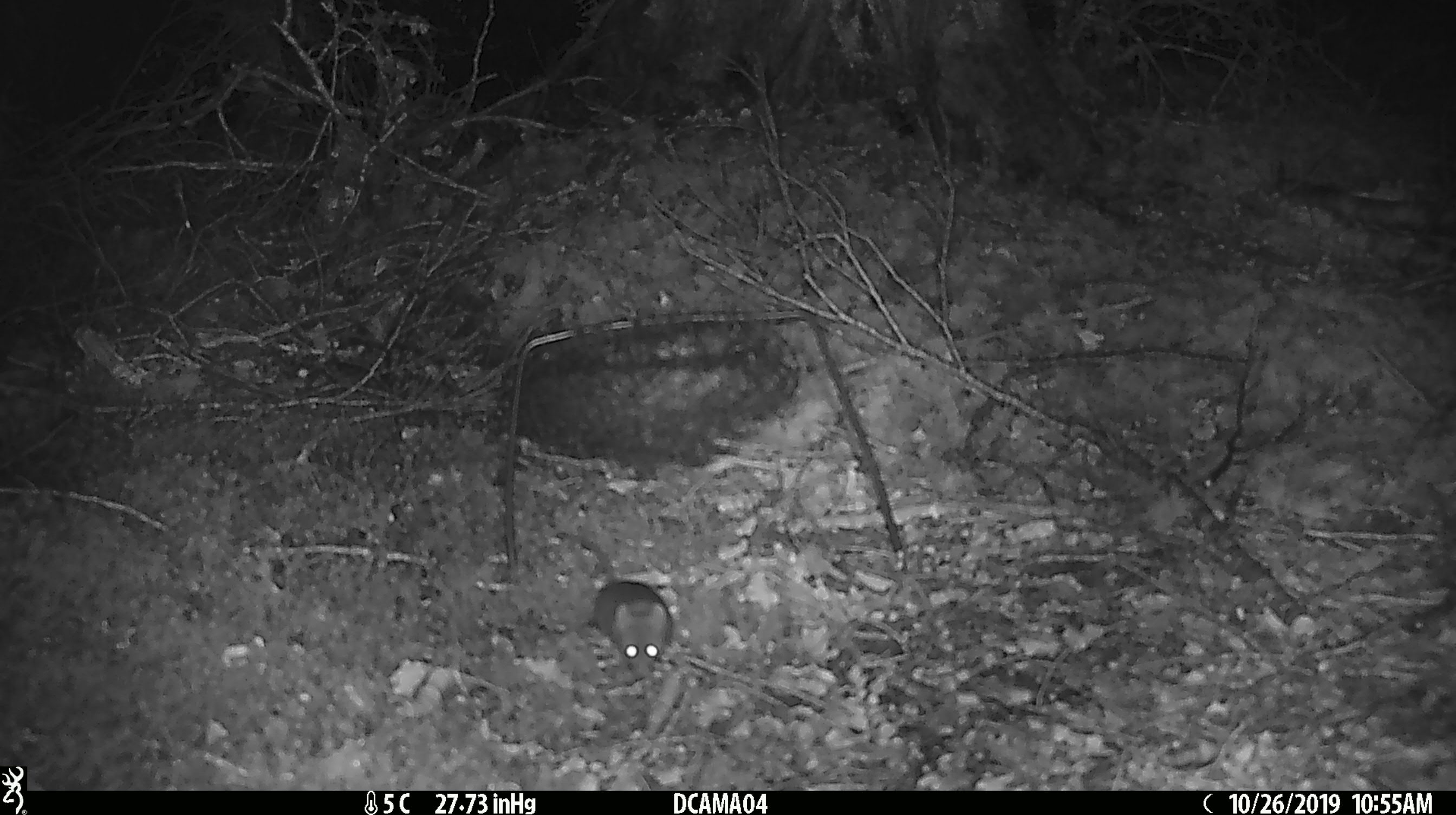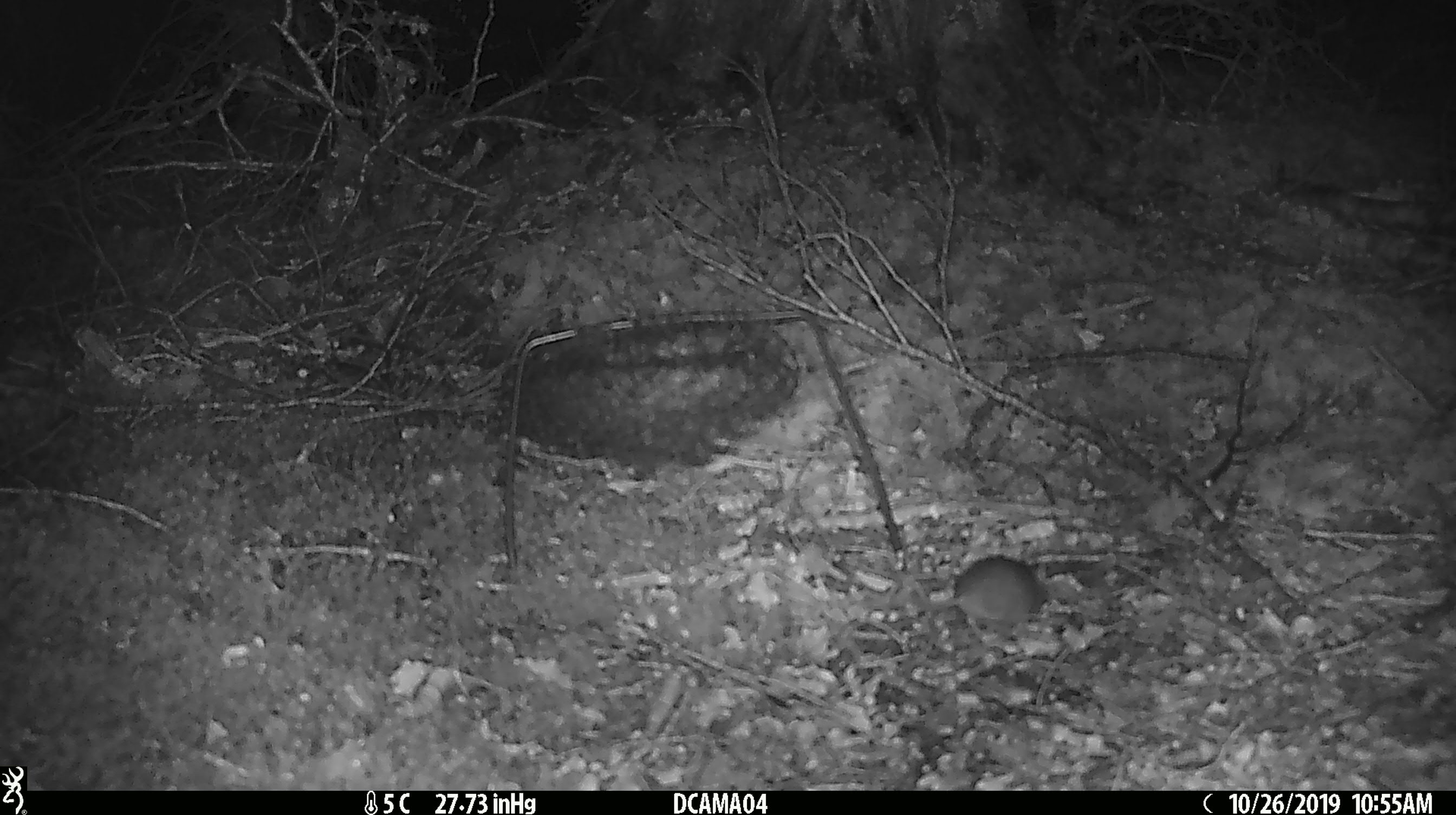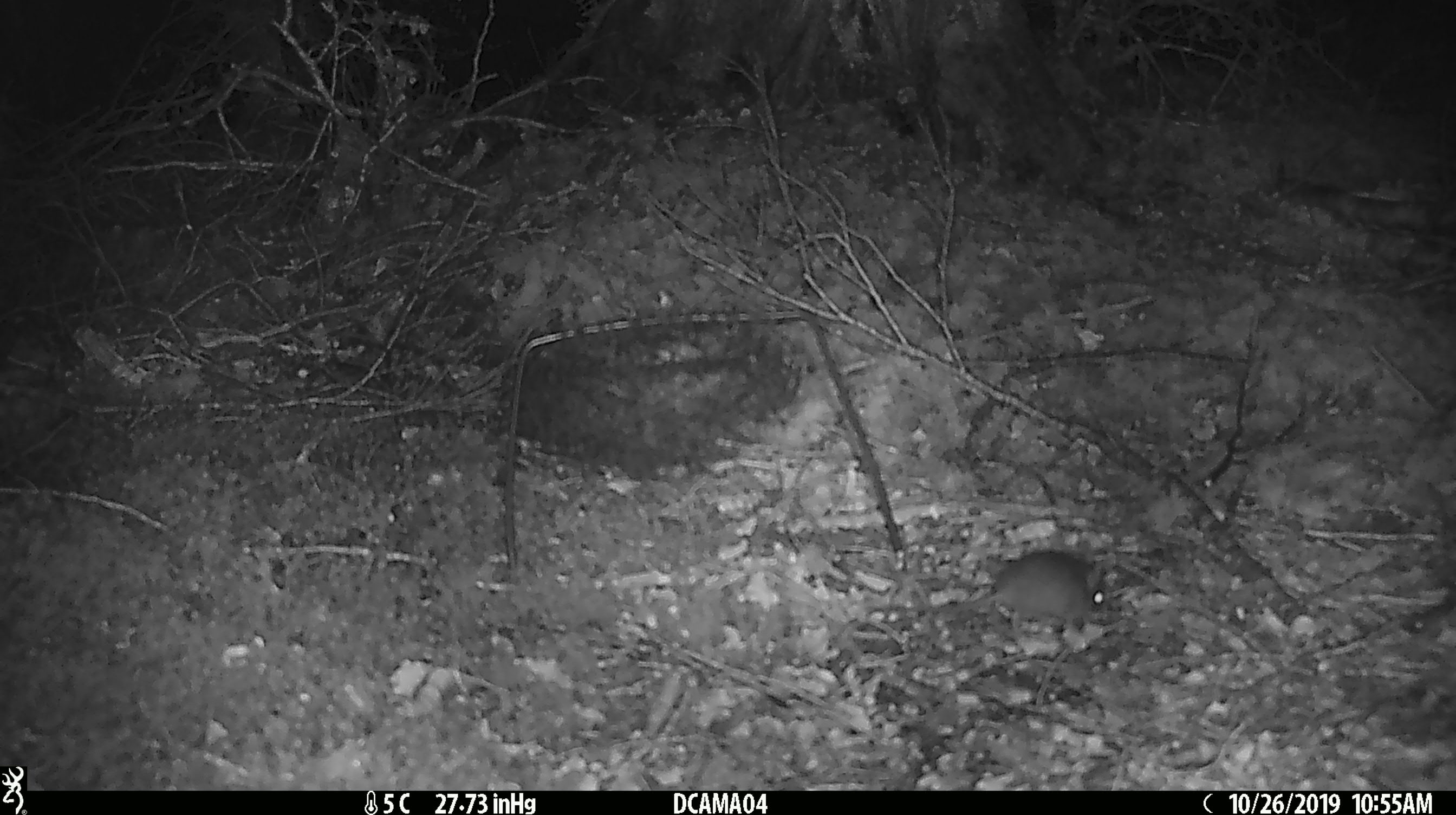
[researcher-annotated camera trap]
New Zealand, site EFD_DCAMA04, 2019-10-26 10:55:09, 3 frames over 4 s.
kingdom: Animalia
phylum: Chordata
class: Mammalia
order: Rodentia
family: Muridae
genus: Mus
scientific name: Mus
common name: mouse